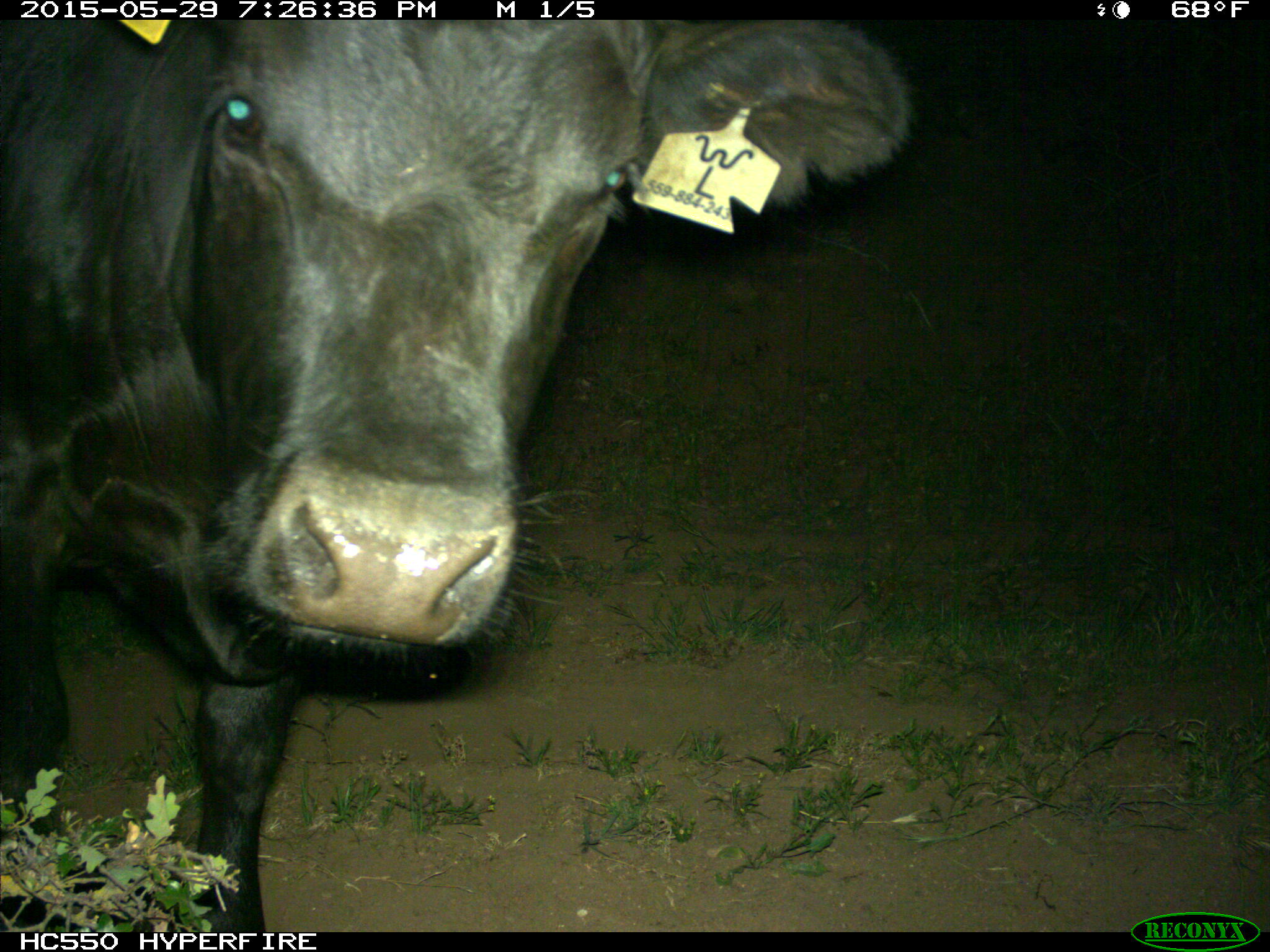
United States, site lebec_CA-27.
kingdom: Animalia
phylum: Chordata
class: Mammalia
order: Artiodactyla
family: Bovidae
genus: Bos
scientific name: Bos taurus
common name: domestic cow